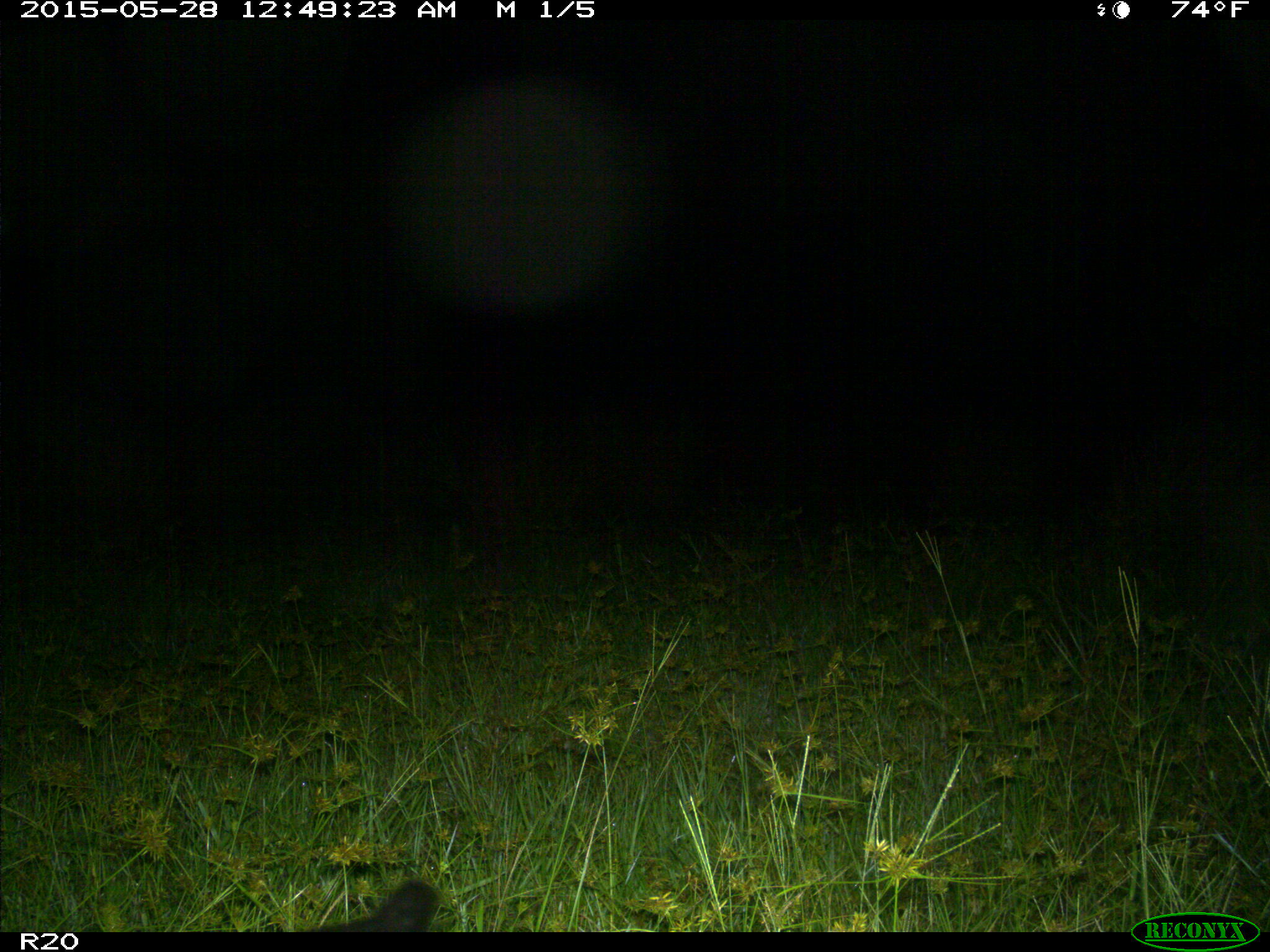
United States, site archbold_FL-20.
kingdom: Animalia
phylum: Chordata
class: Mammalia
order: Artiodactyla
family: Bovidae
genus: Bos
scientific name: Bos taurus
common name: domestic cow